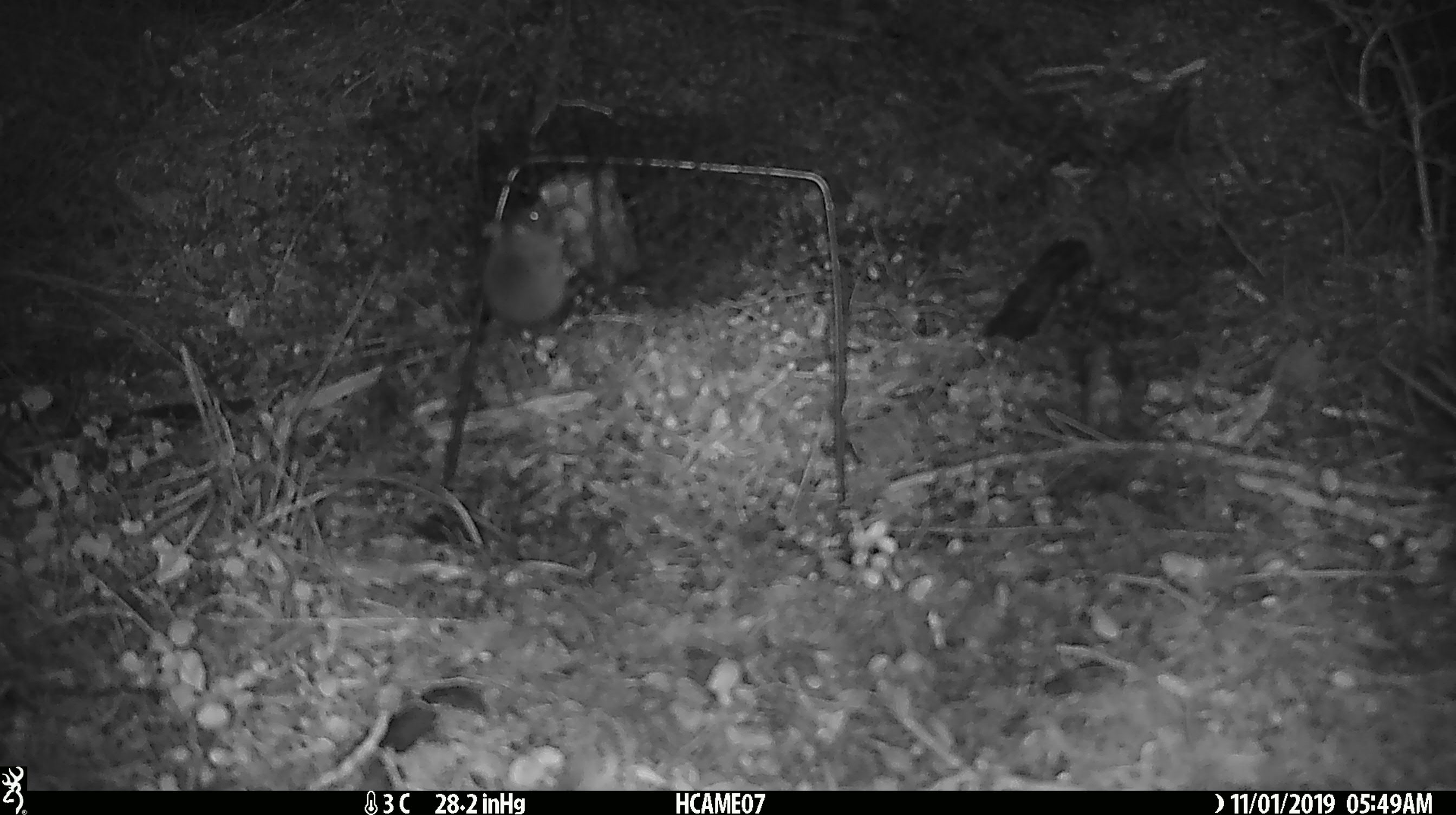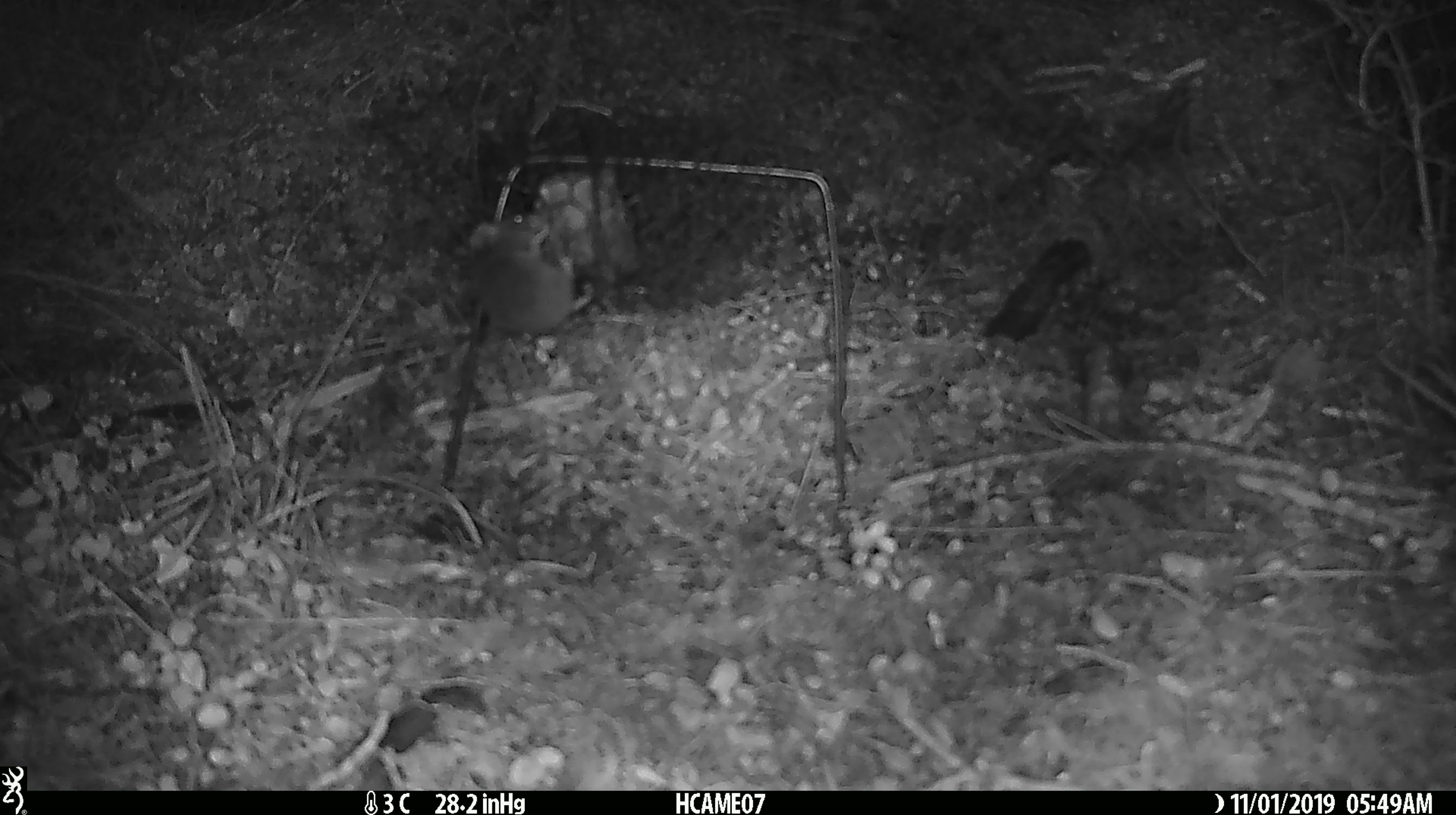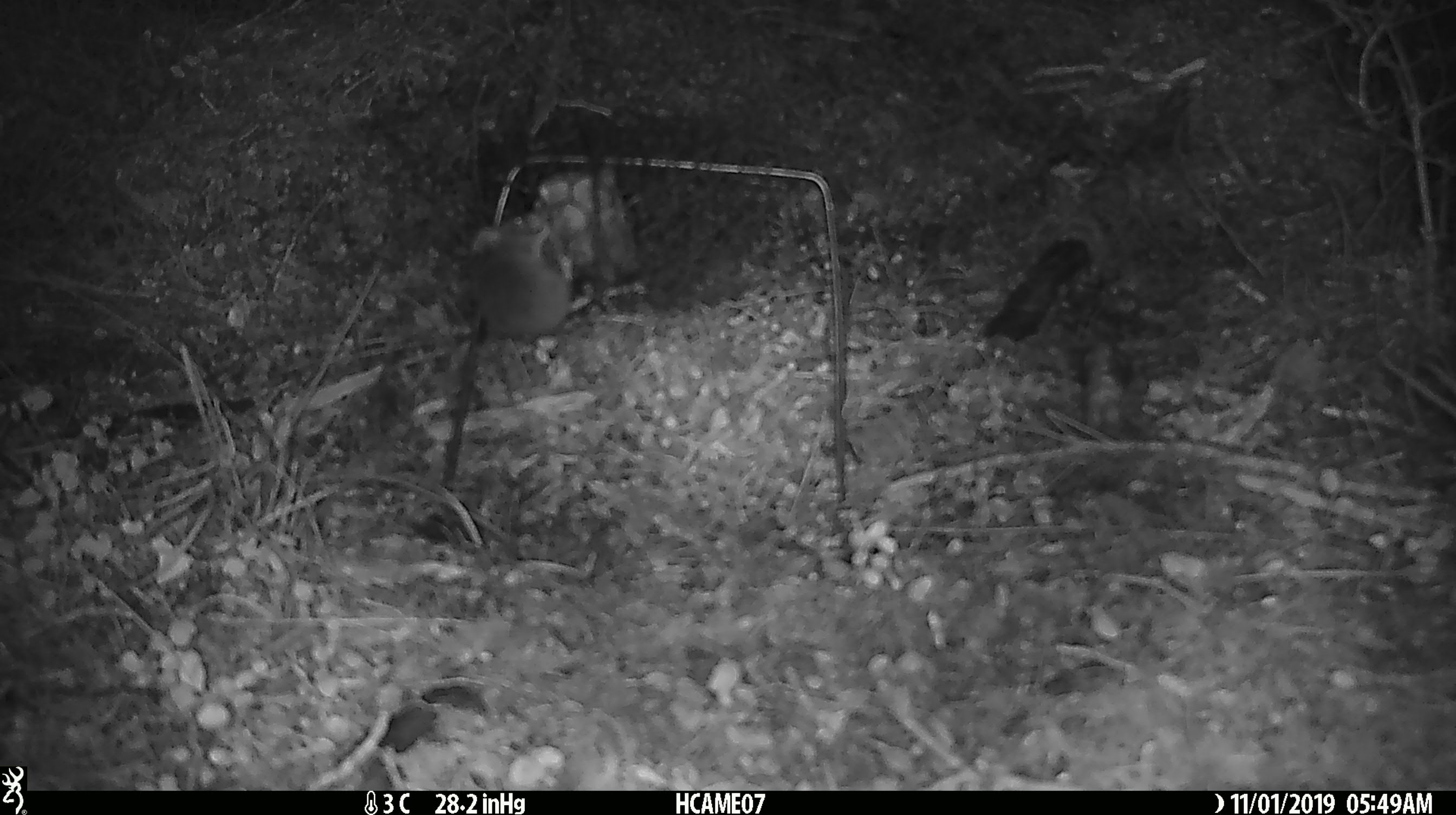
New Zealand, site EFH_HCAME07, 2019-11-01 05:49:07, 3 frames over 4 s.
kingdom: Animalia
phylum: Chordata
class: Mammalia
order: Rodentia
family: Muridae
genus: Mus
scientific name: Mus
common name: mouse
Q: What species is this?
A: Mouse (Mus).